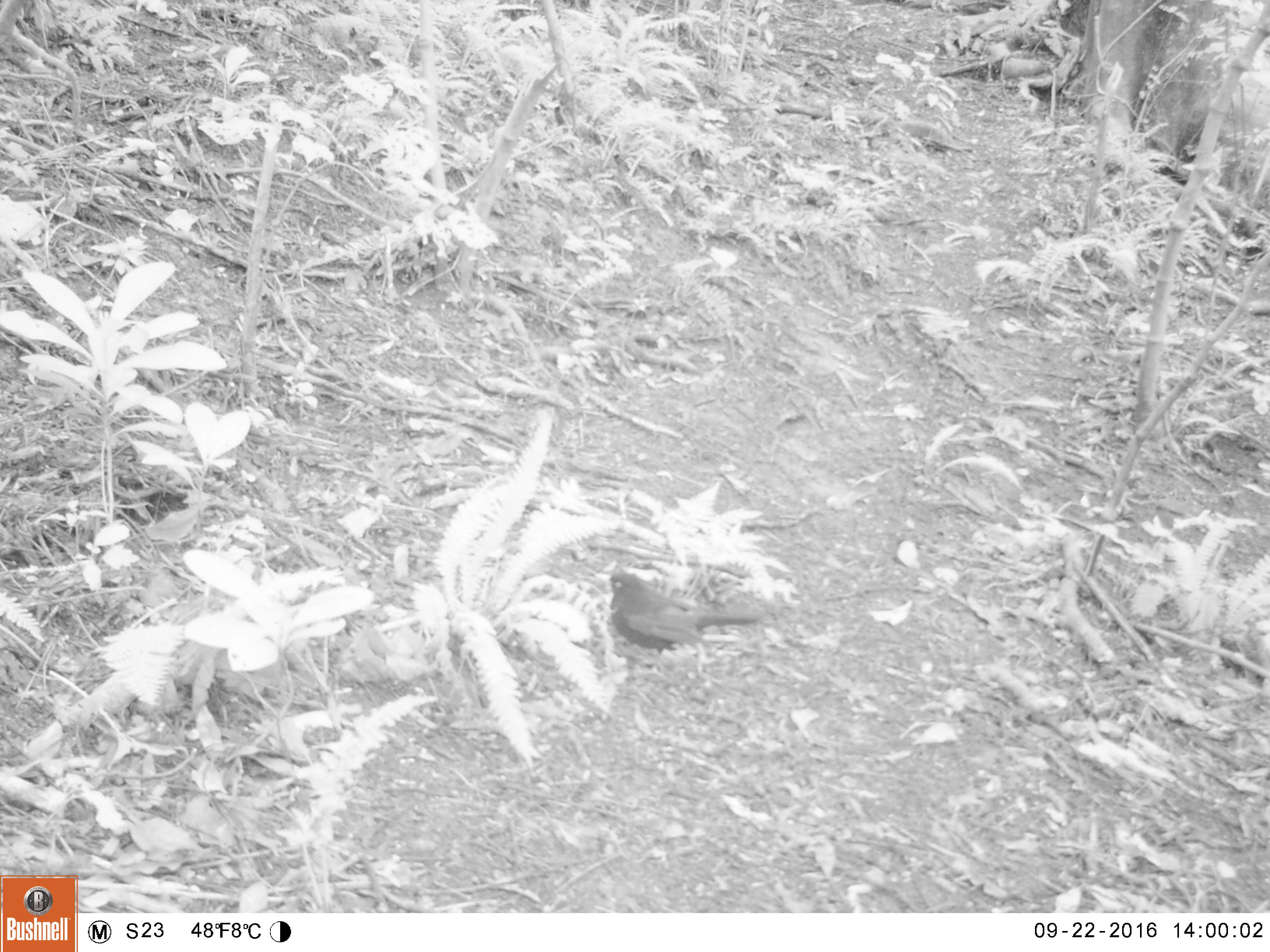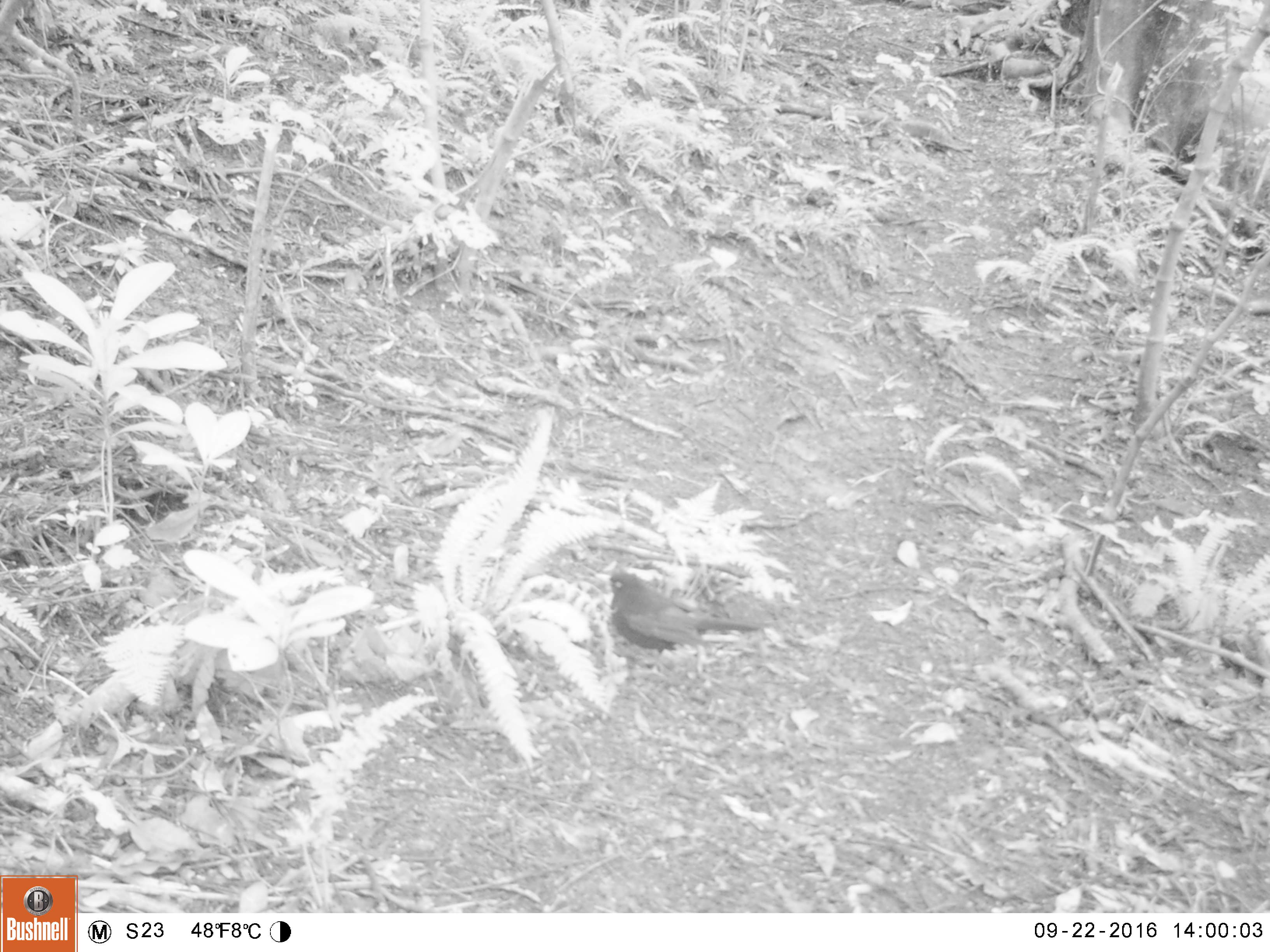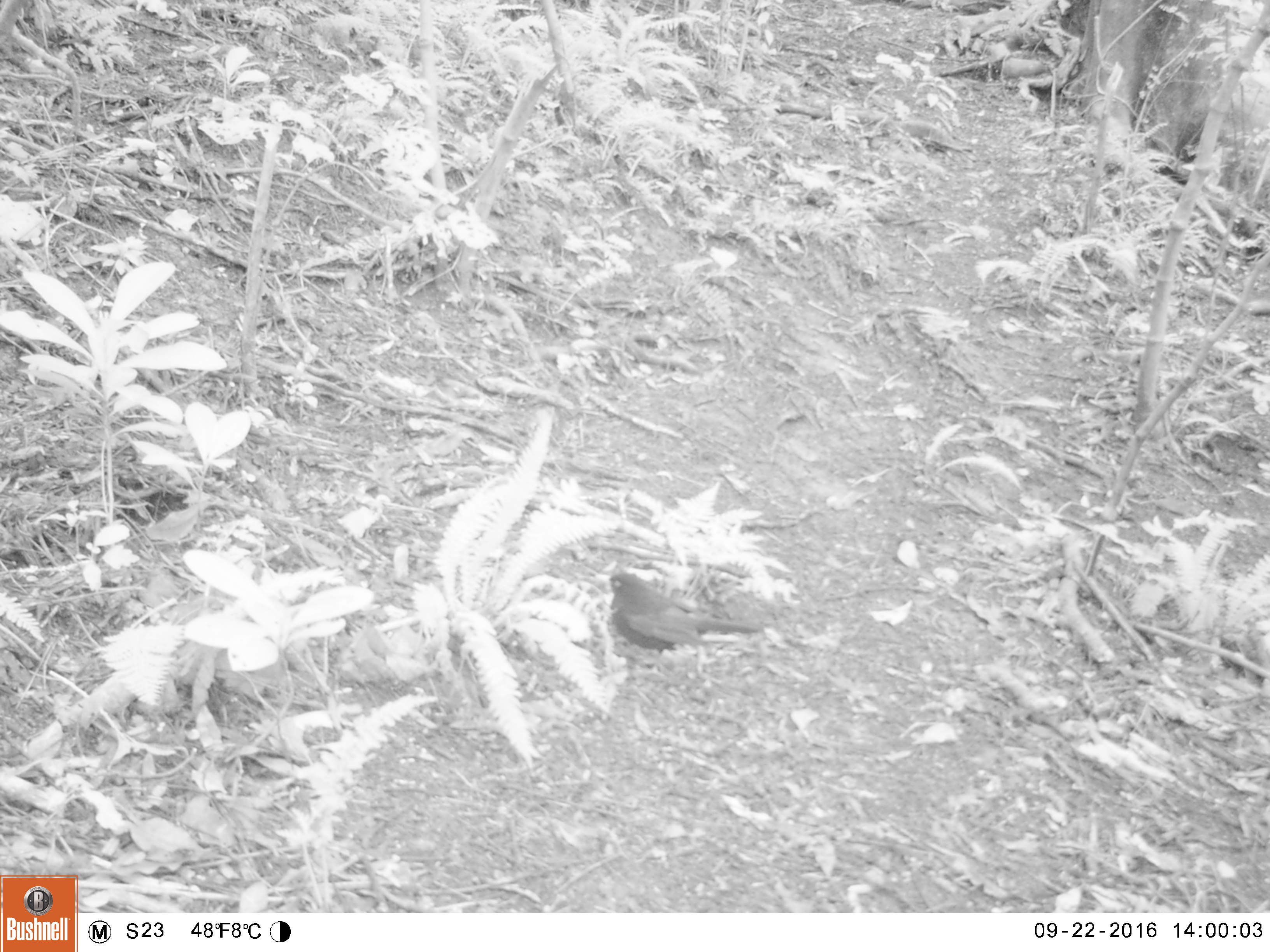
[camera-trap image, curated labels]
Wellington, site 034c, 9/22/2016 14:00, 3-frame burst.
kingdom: Animalia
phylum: Chordata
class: Aves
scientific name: Aves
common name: bird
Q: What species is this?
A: Bird (Aves).